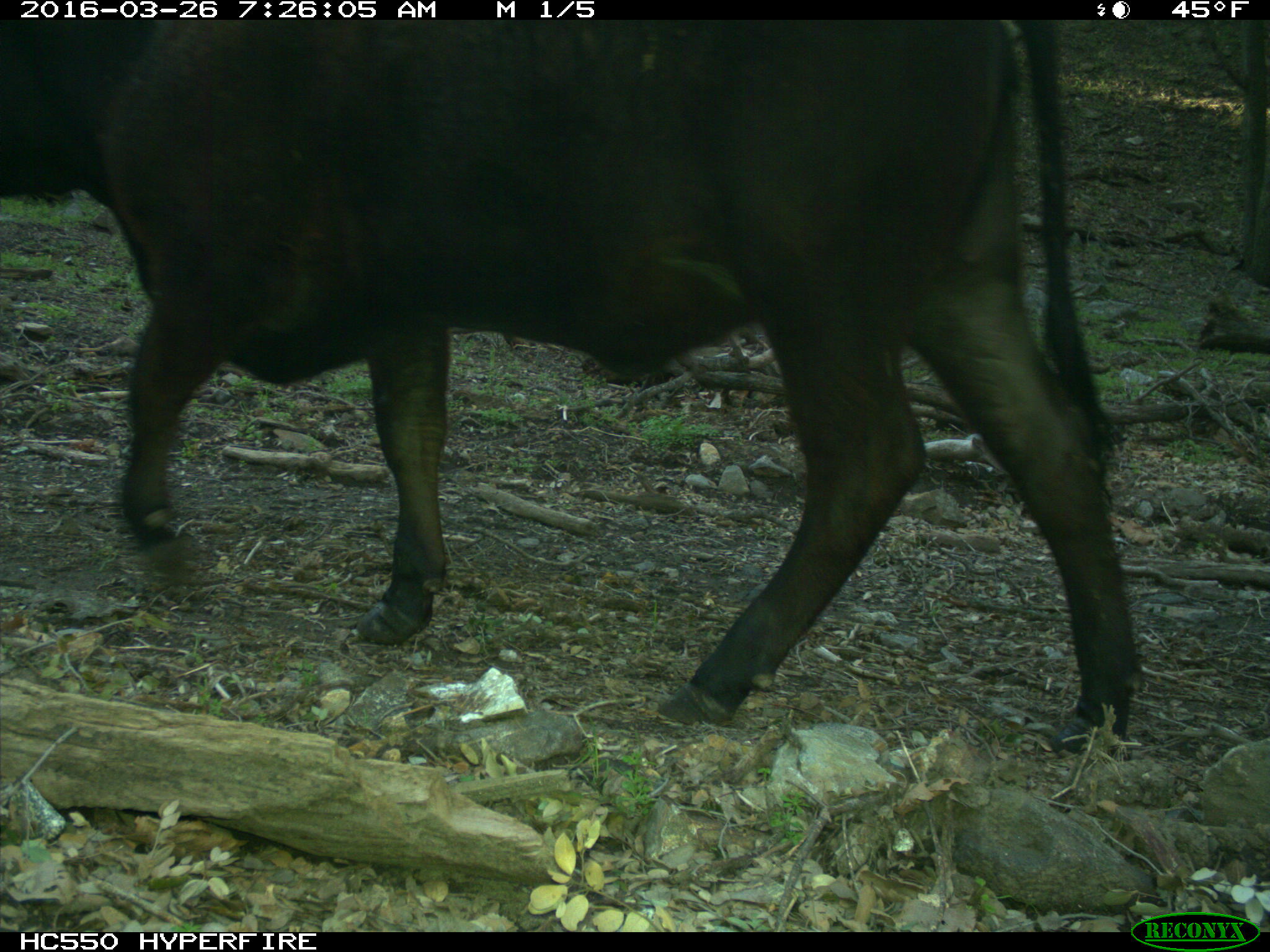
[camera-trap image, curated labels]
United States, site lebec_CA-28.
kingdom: Animalia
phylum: Chordata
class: Mammalia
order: Artiodactyla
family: Bovidae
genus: Bos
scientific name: Bos taurus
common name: domestic cow